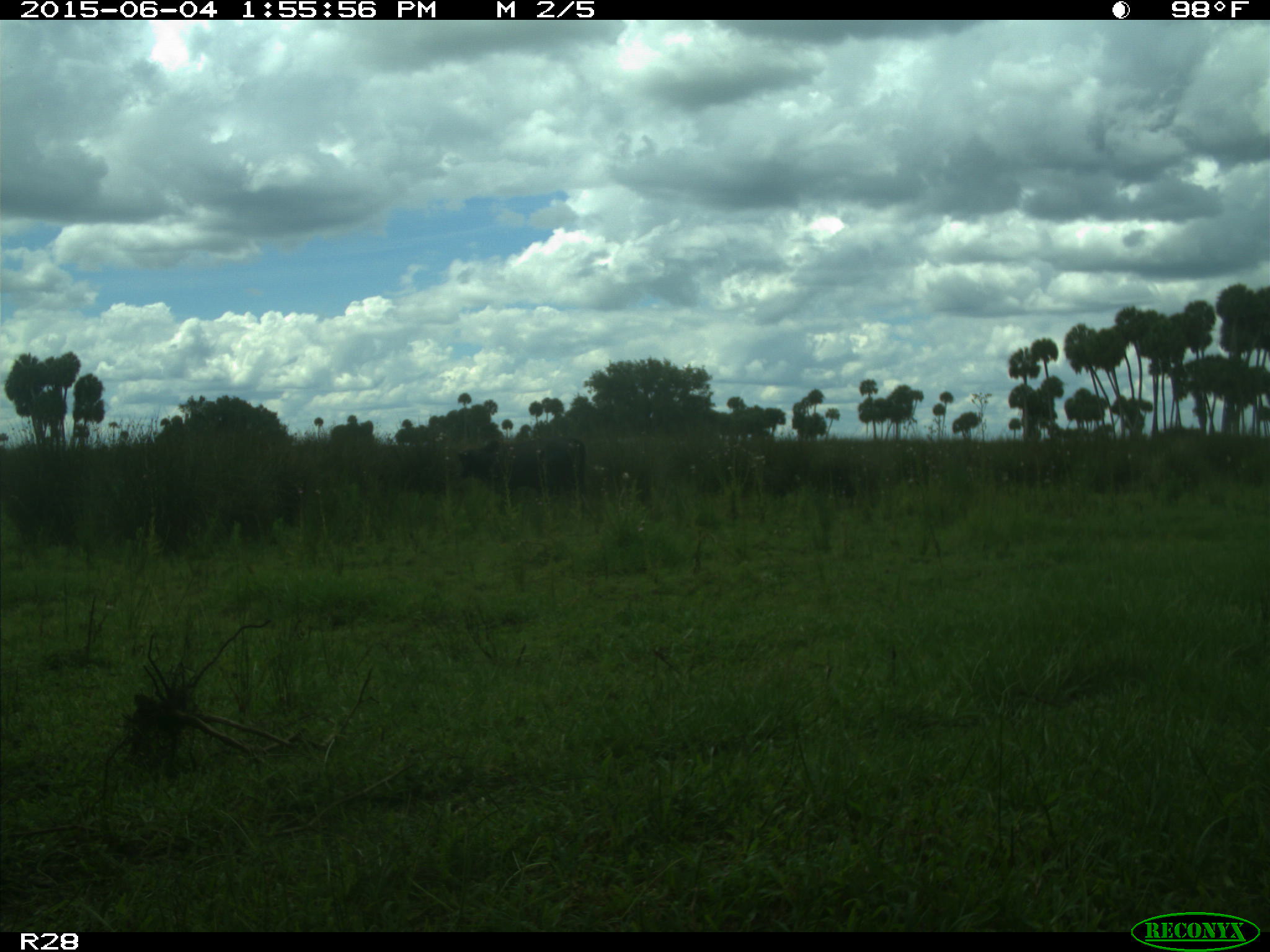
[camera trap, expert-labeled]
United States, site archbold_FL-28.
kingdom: Animalia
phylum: Chordata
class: Mammalia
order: Artiodactyla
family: Bovidae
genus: Bos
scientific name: Bos taurus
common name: domestic cow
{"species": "Bos taurus (domestic cow)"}